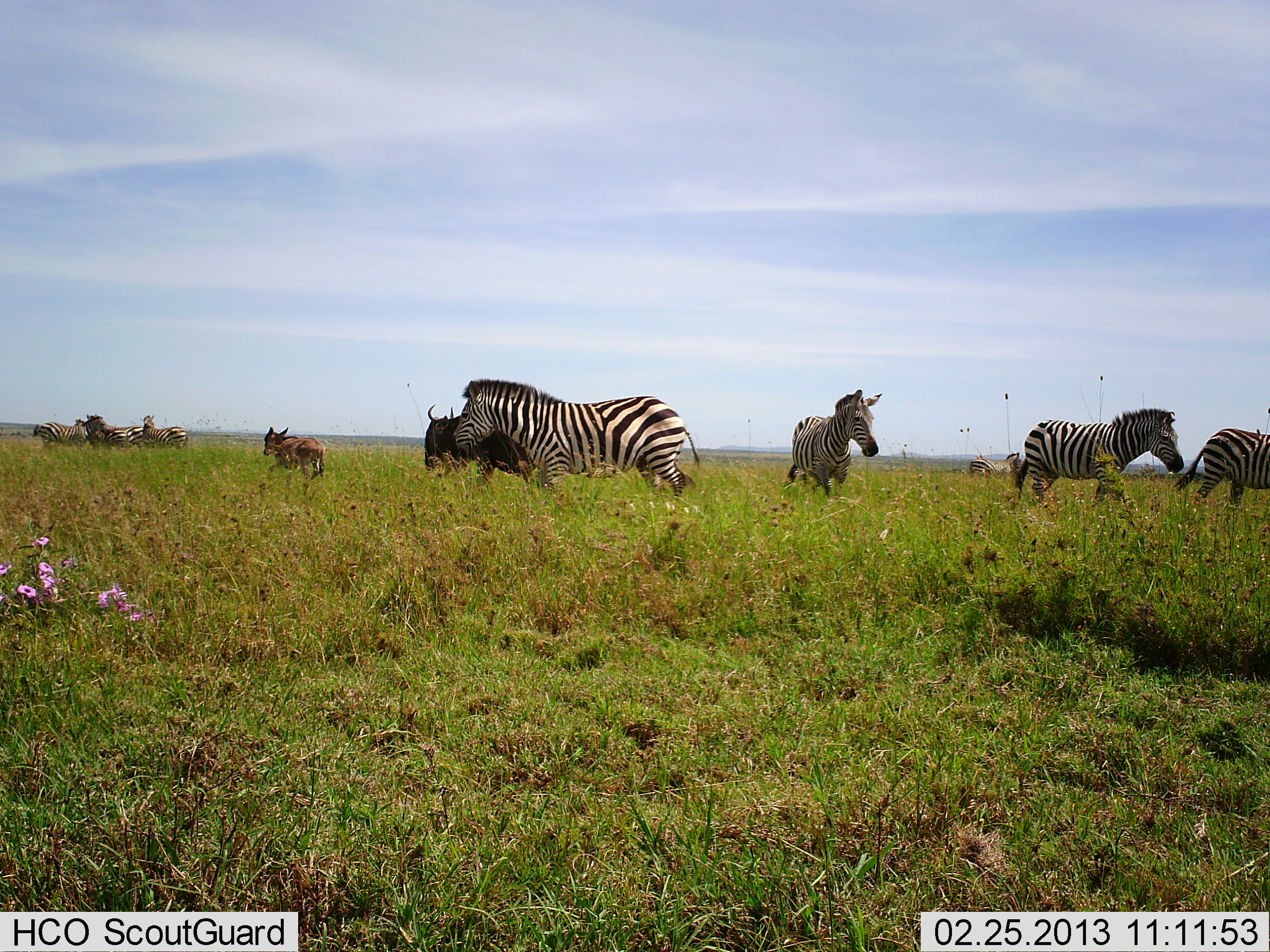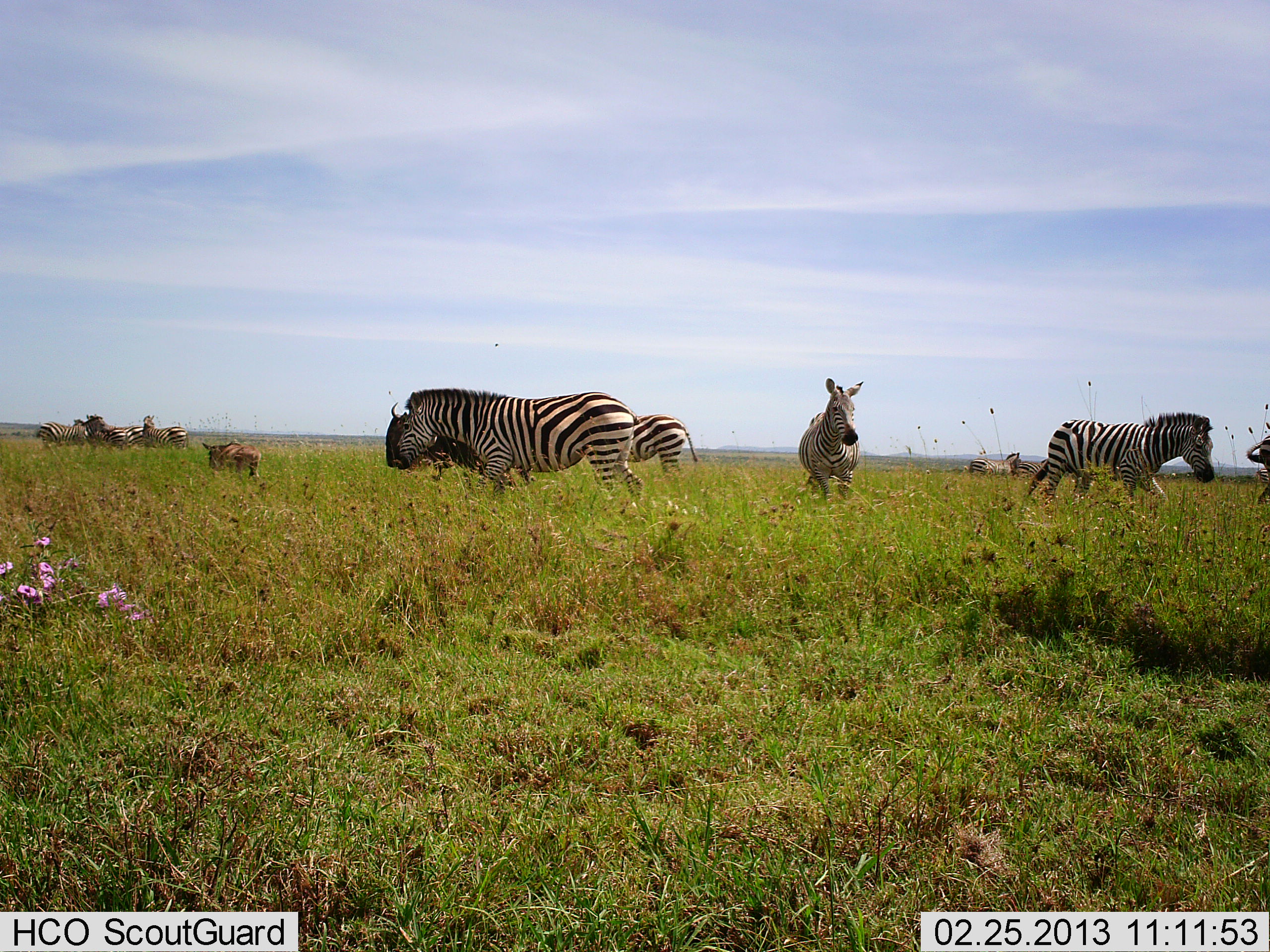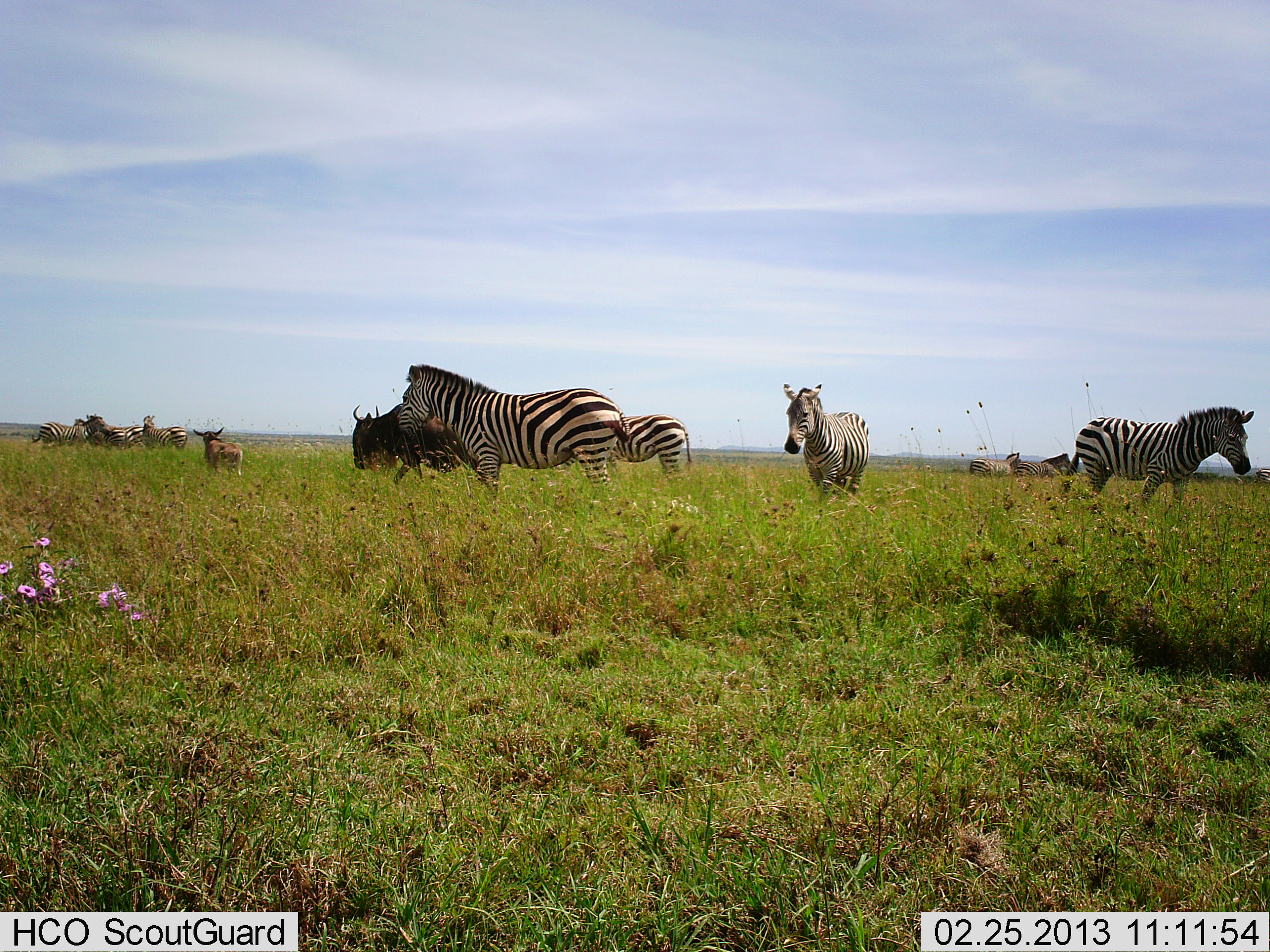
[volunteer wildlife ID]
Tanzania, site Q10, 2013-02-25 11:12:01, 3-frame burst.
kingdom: Animalia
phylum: Chordata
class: Mammalia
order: Artiodactyla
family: Bovidae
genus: Connochaetes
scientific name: Connochaetes taurinus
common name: blue wildebeest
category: wildebeest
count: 2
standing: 12%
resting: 0%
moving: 88%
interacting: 0%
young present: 83%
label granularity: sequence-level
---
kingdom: Animalia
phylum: Chordata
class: Mammalia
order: Perissodactyla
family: Equidae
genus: Equus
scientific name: Equus quagga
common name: plains zebra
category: zebra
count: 10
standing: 76%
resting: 0%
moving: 79%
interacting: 3%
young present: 0%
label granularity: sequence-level